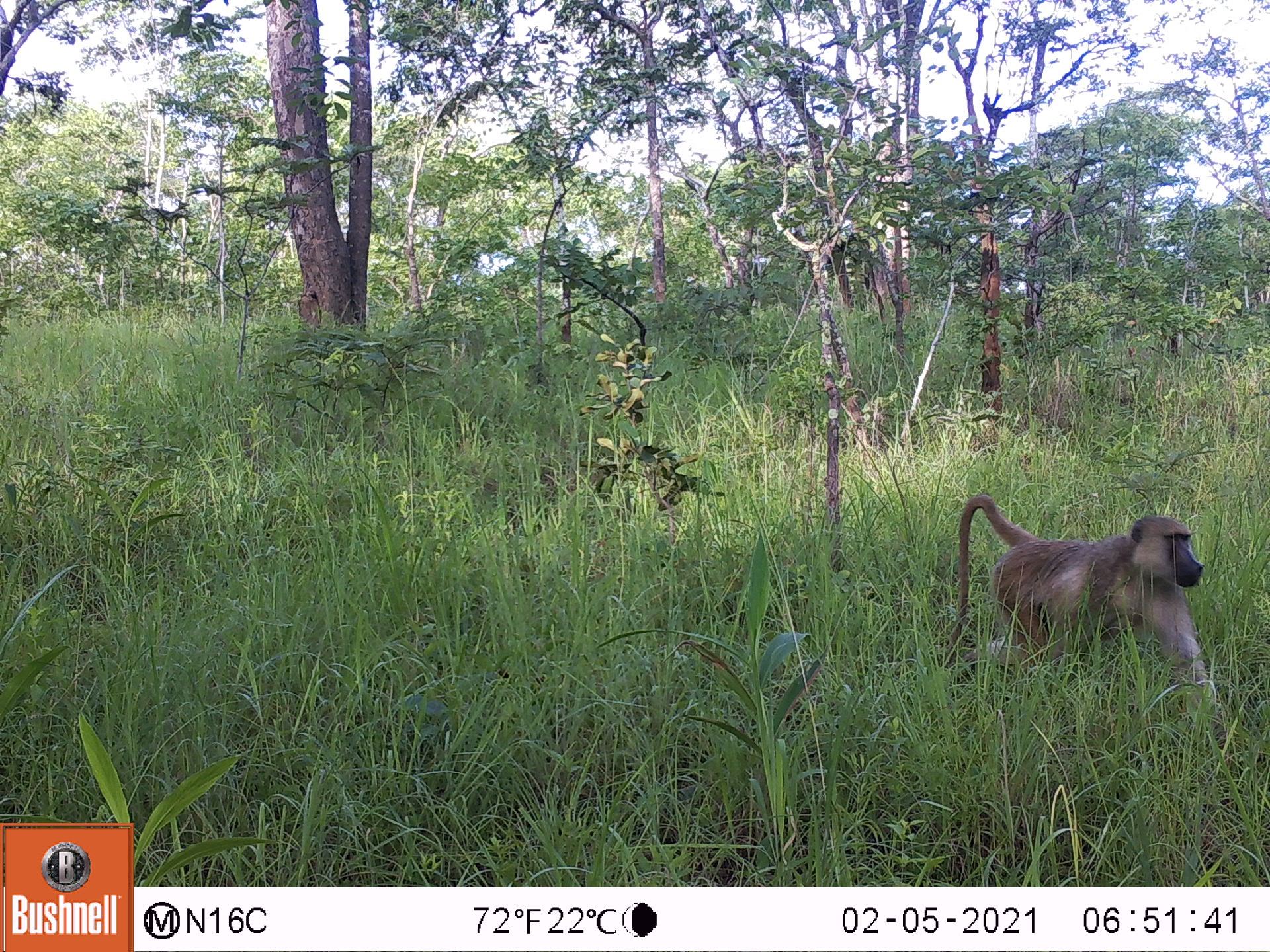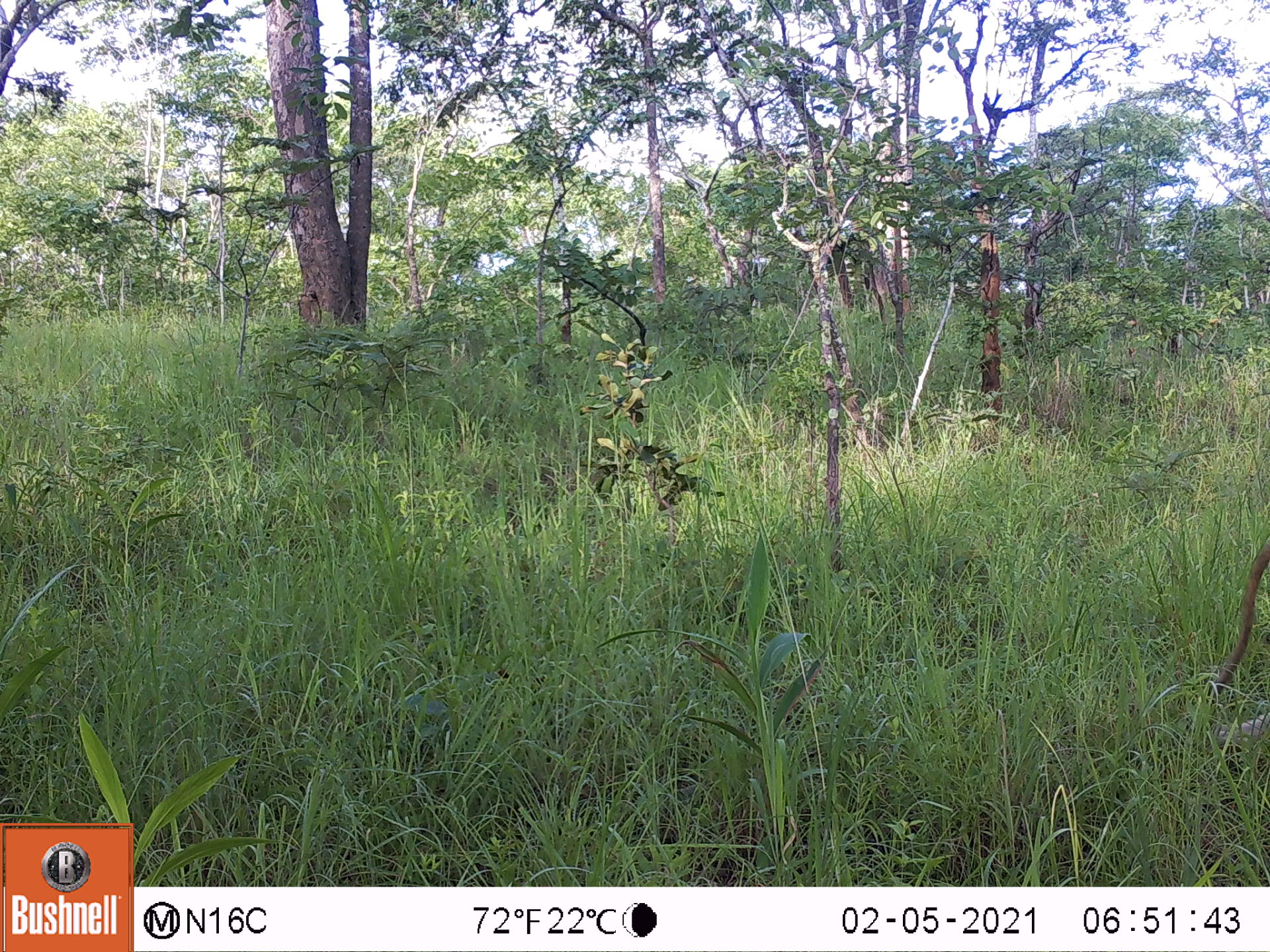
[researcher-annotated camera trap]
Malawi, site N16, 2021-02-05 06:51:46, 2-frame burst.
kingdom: Animalia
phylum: Chordata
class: Mammalia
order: Primates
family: Cercopithecidae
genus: Papio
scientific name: Papio cynocephalus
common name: yellow baboon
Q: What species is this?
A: Yellow baboon (Papio cynocephalus).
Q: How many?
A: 1.